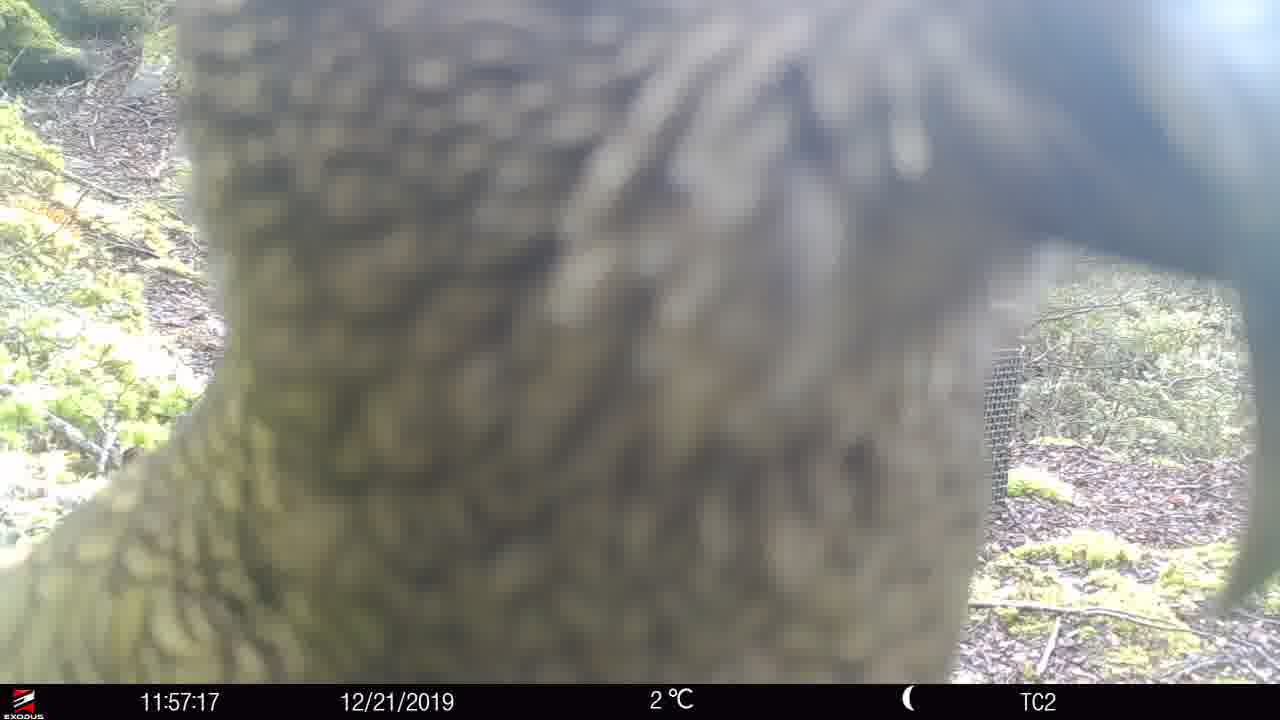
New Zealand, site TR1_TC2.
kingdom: Animalia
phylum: Chordata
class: Aves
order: Psittaciformes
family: Strigopidae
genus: Nestor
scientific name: Nestor notabilis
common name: kea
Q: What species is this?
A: Kea (Nestor notabilis).